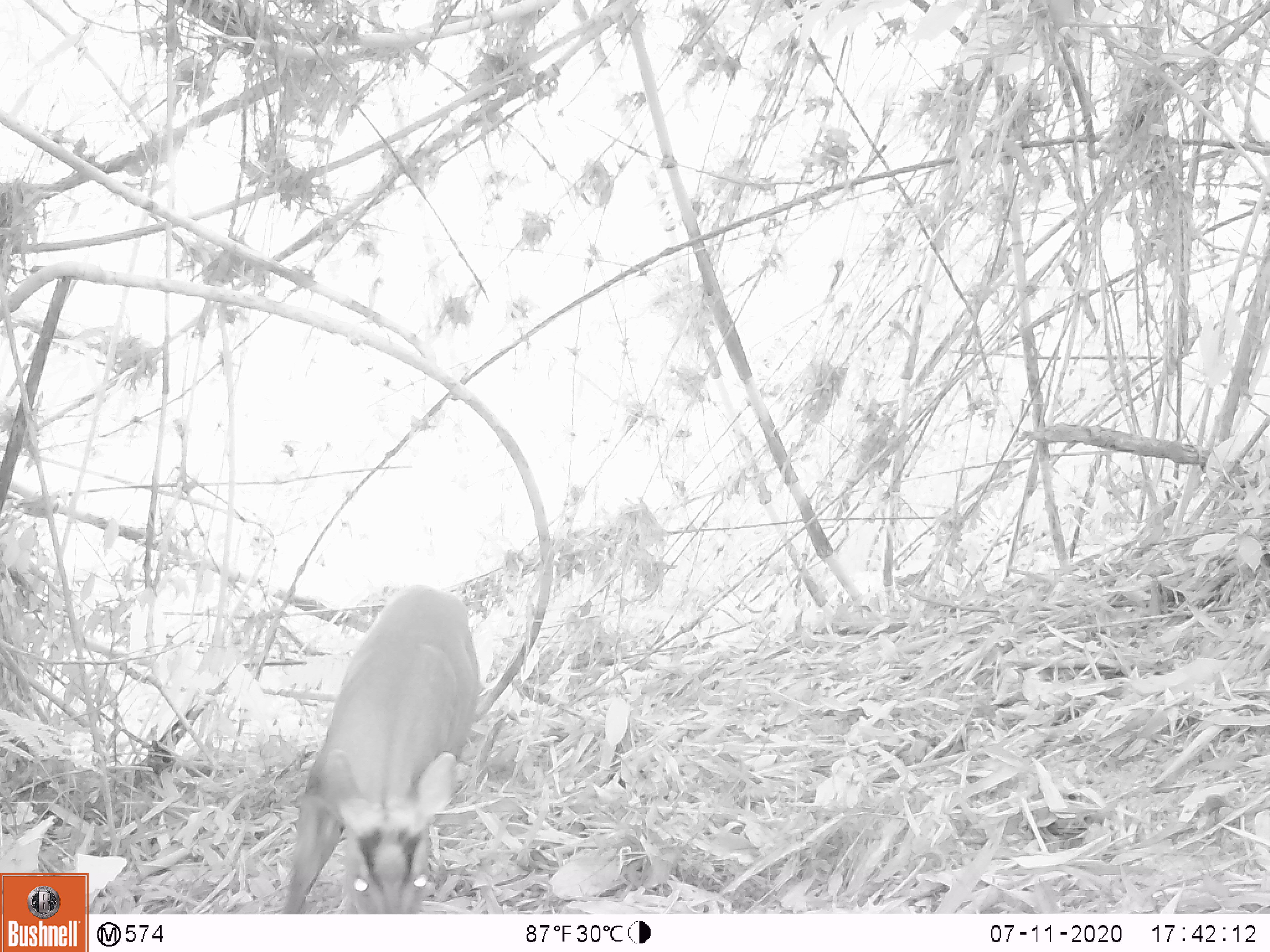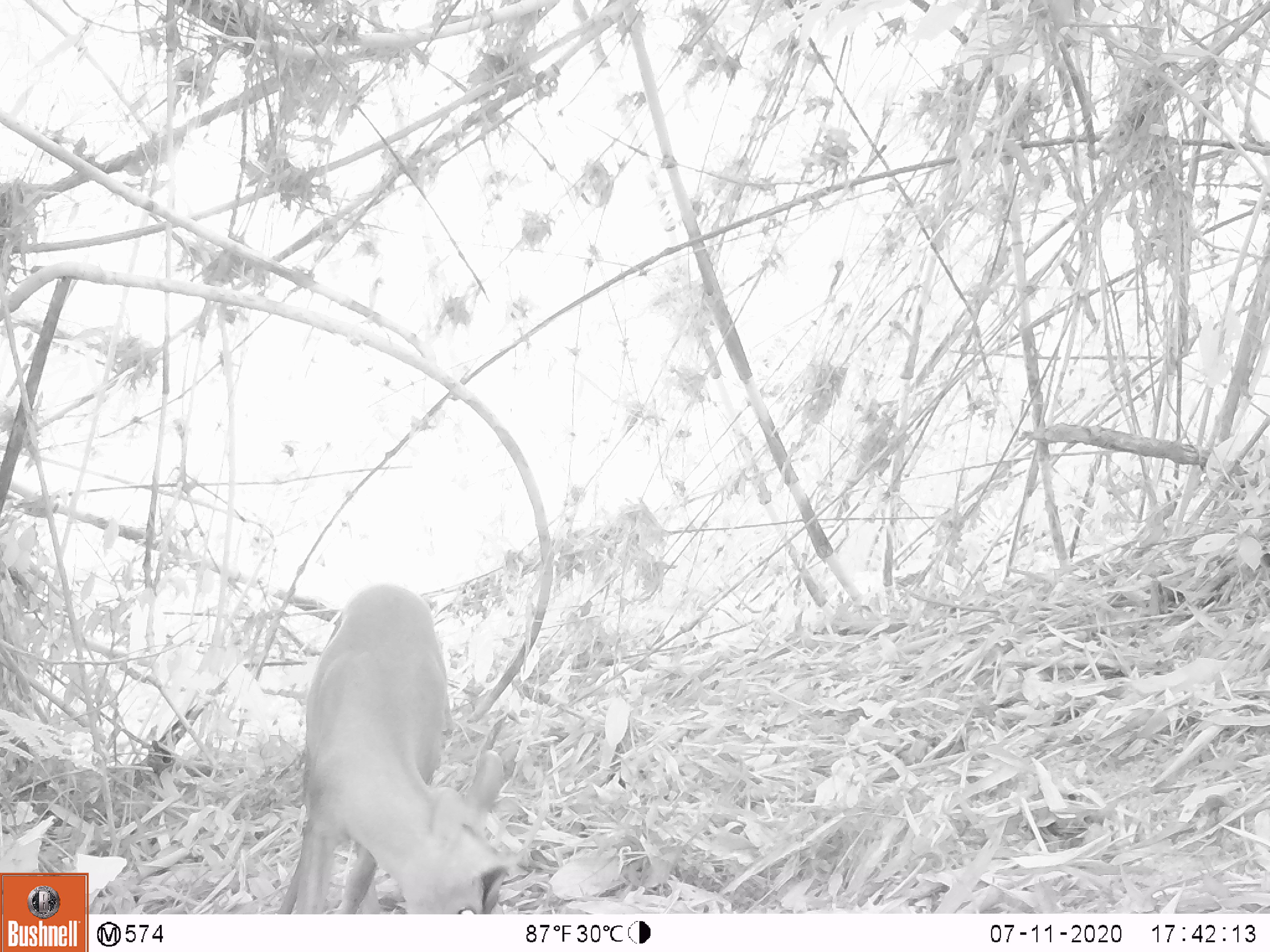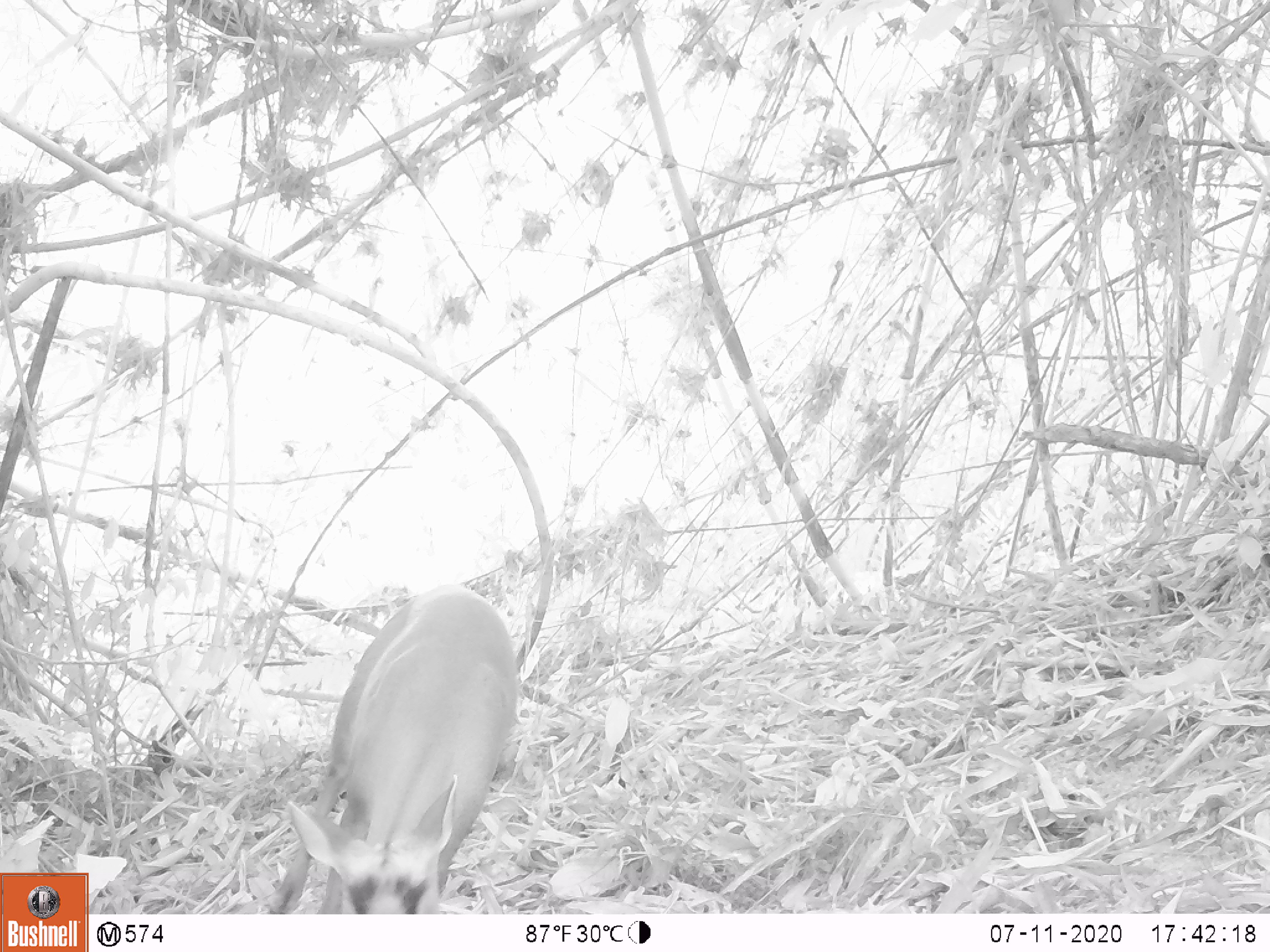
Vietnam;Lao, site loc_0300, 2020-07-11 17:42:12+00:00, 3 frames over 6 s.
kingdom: Animalia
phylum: Chordata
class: Mammalia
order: Artiodactyla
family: Cervidae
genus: Muntiacus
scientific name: Muntiacus rooseveltorum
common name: roosevelt's muntjac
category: roosevelts muntjac group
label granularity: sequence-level